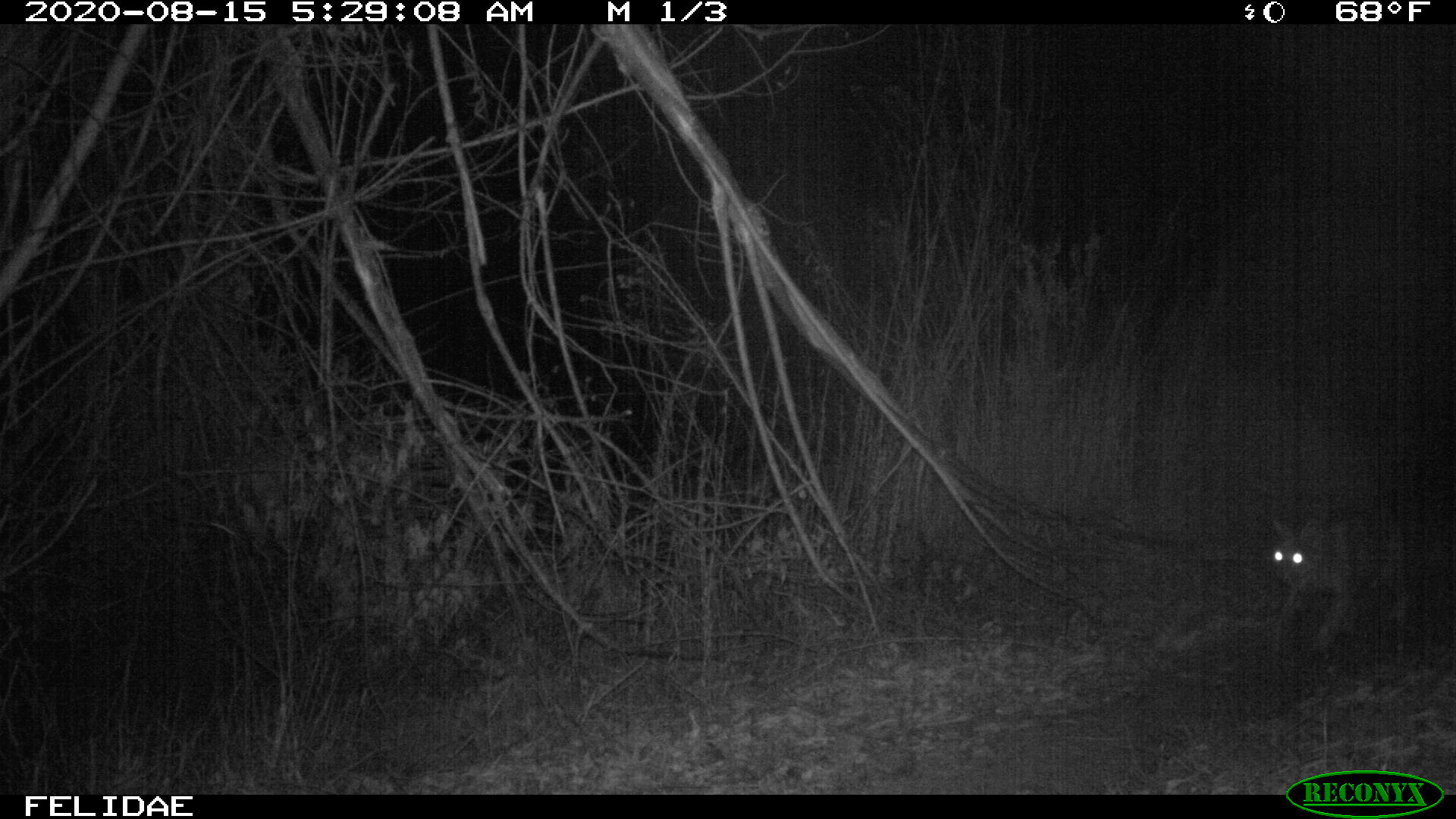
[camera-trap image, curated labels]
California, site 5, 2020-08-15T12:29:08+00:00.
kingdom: Animalia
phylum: Chordata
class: Mammalia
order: Carnivora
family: Felidae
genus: Lynx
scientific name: Lynx rufus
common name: bobcat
Bobcat (Lynx rufus).